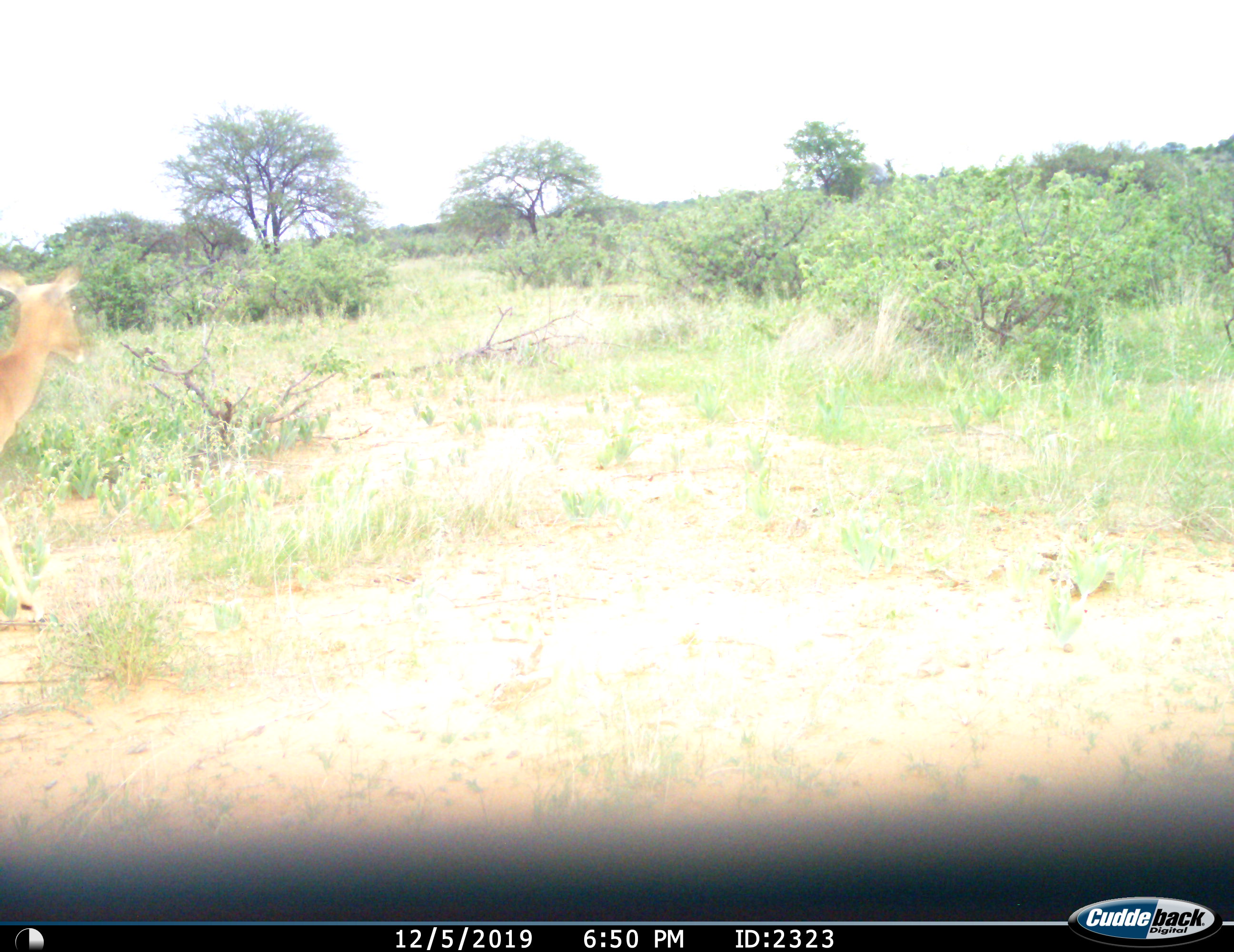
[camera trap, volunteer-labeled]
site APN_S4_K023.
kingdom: Animalia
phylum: Chordata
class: Mammalia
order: Artiodactyla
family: Bovidae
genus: Aepyceros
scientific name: Aepyceros melampus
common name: impala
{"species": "impala (Aepyceros melampus)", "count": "1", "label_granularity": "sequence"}